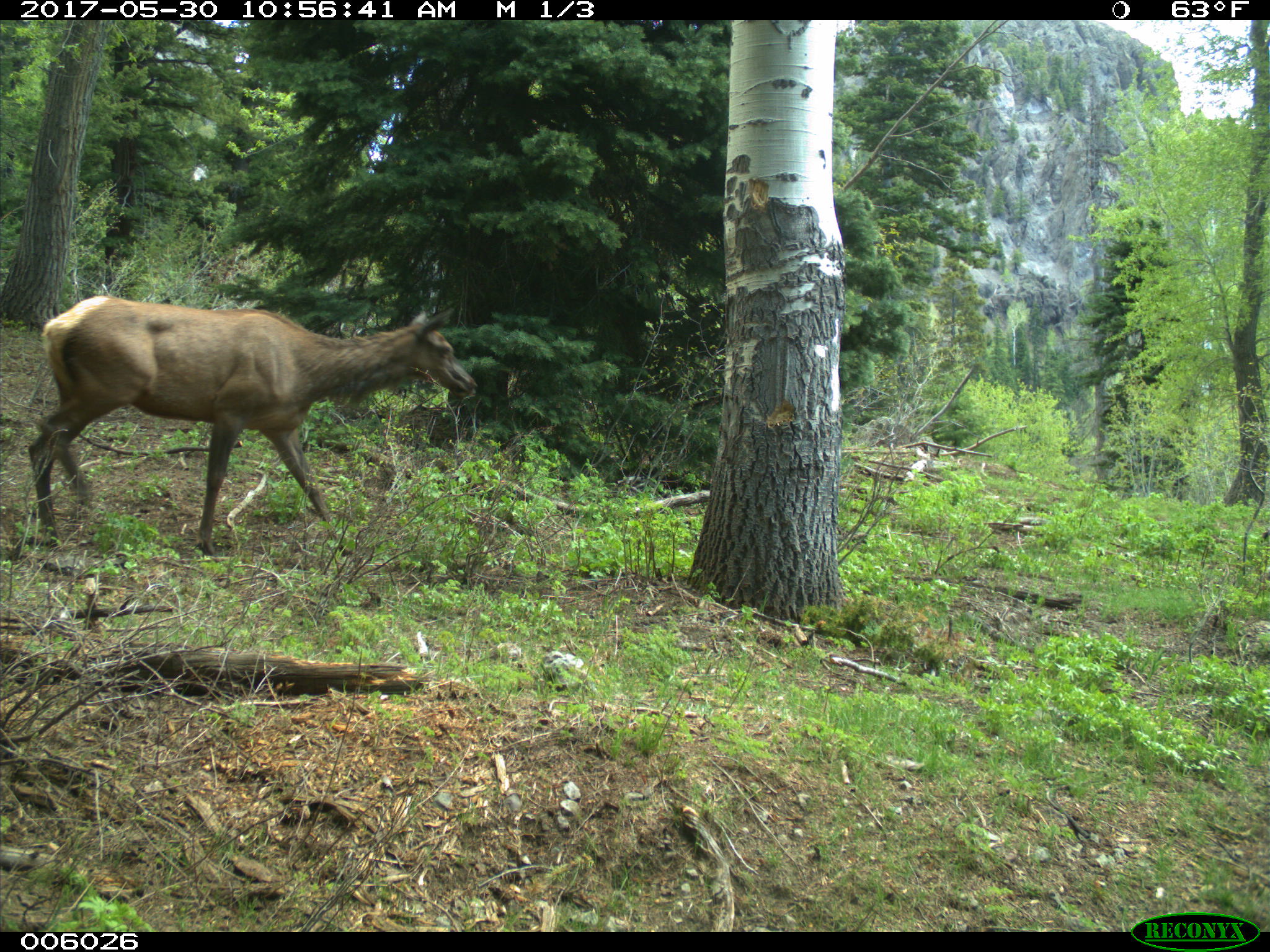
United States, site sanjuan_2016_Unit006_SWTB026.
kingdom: Animalia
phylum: Chordata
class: Mammalia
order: Artiodactyla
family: Cervidae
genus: Cervus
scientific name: Cervus elaphus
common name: red deer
Cervus elaphus (red deer).